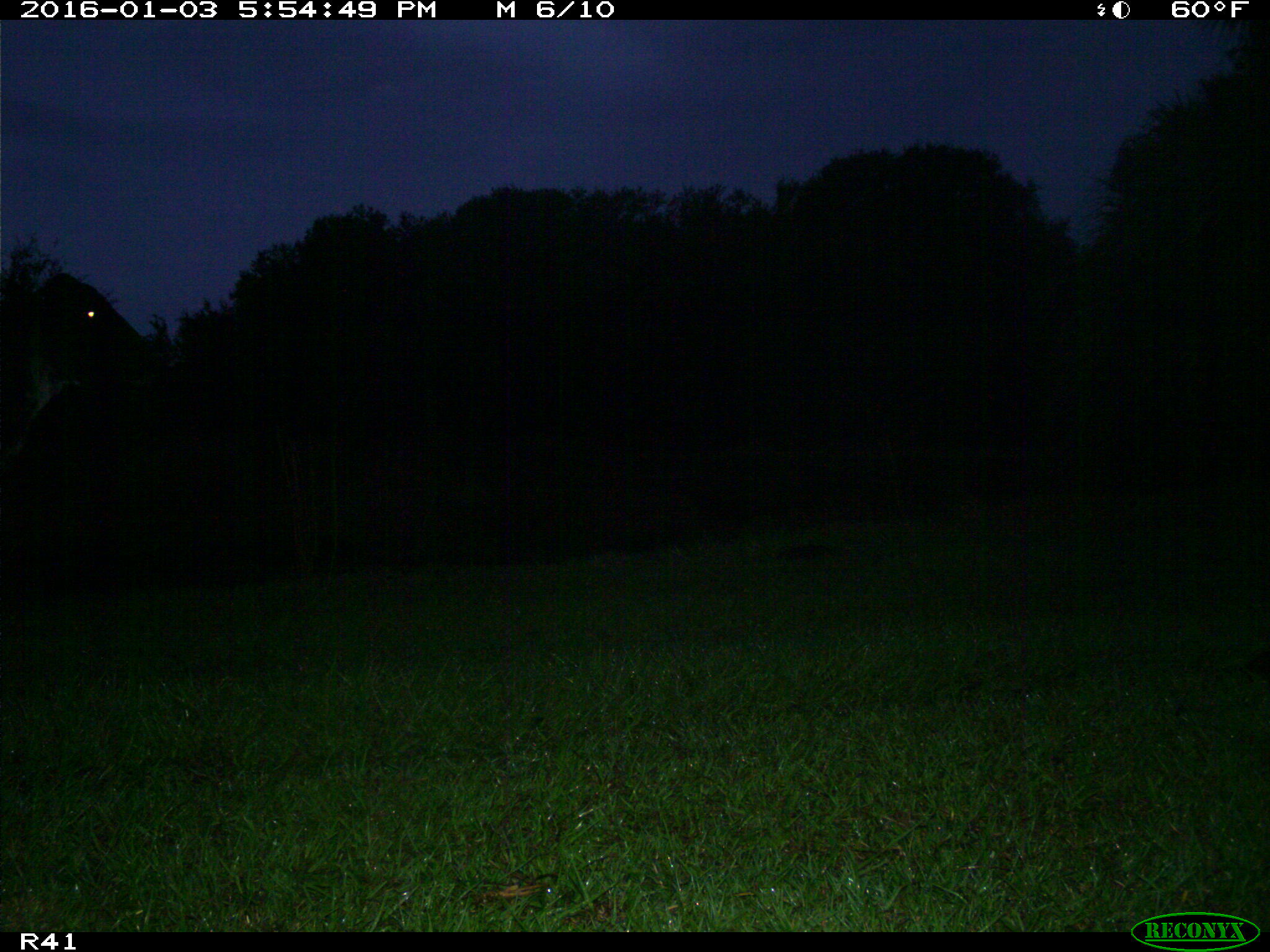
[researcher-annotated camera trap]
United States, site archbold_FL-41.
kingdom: Animalia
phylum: Chordata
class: Mammalia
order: Artiodactyla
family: Bovidae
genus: Bos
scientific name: Bos taurus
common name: domestic cow